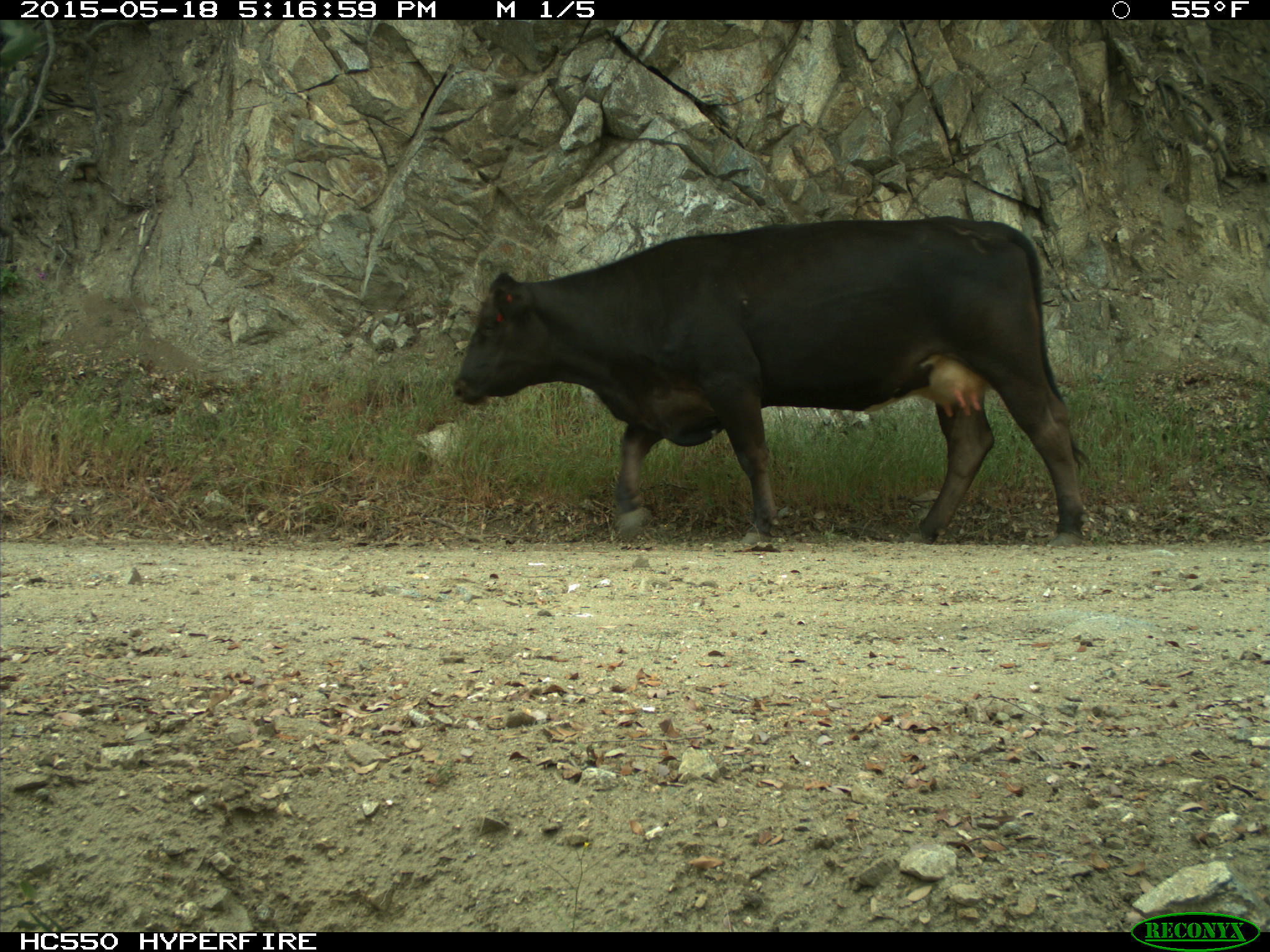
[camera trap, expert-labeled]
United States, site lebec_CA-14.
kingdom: Animalia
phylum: Chordata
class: Mammalia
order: Artiodactyla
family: Bovidae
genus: Bos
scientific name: Bos taurus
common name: domestic cow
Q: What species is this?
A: Bos taurus (domestic cow).